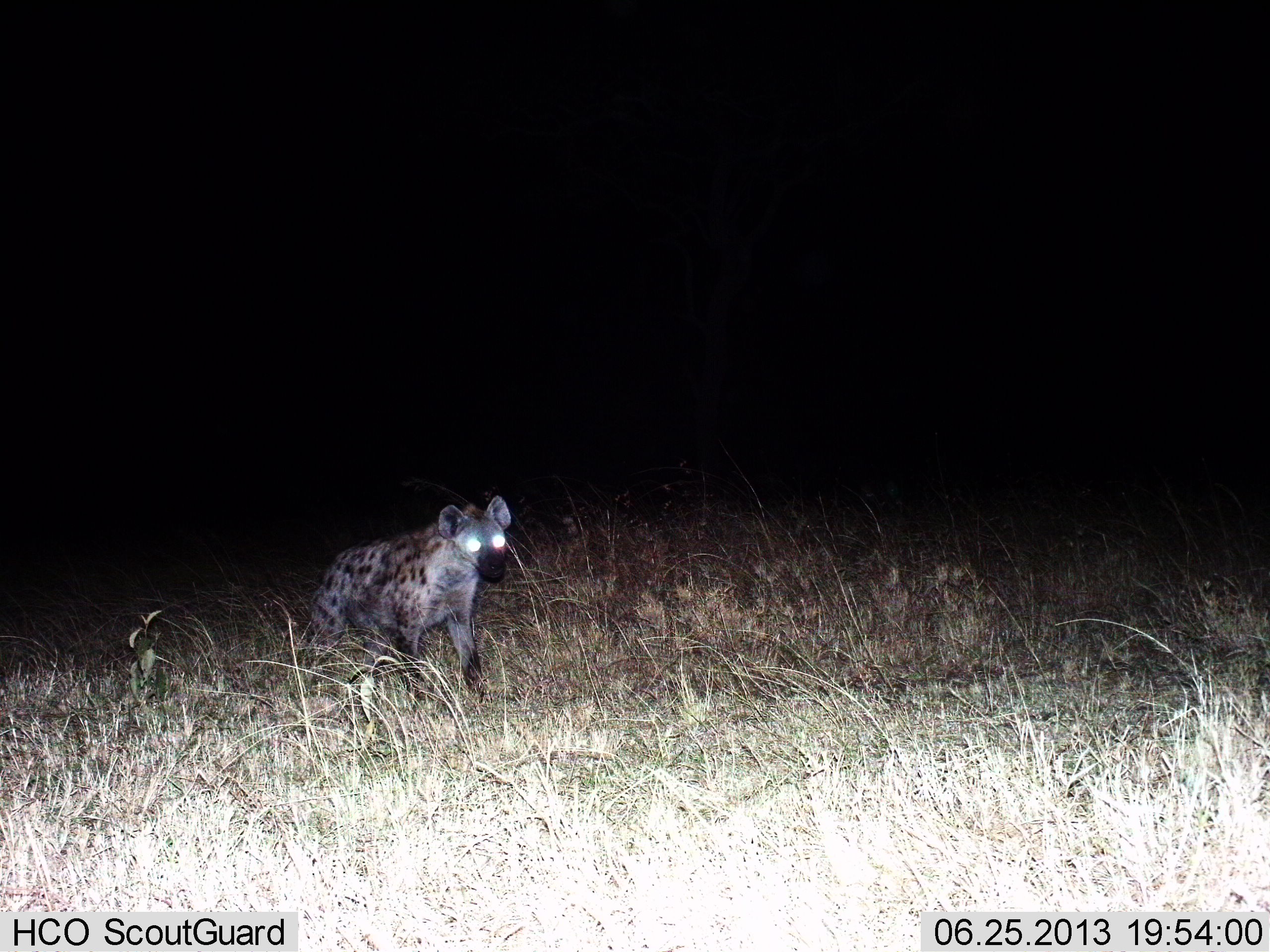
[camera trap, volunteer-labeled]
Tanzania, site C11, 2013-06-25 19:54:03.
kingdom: Animalia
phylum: Chordata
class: Mammalia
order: Carnivora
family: Hyaenidae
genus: Crocuta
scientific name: Crocuta crocuta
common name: spotted hyena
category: hyenaspotted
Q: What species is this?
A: Hyenaspotted (spotted hyena) (Crocuta crocuta).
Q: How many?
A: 1.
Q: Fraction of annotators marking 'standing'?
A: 45%.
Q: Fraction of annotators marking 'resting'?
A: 0%.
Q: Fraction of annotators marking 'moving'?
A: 62%.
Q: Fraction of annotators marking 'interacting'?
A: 0%.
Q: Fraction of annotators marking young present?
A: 0%.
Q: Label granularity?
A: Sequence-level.